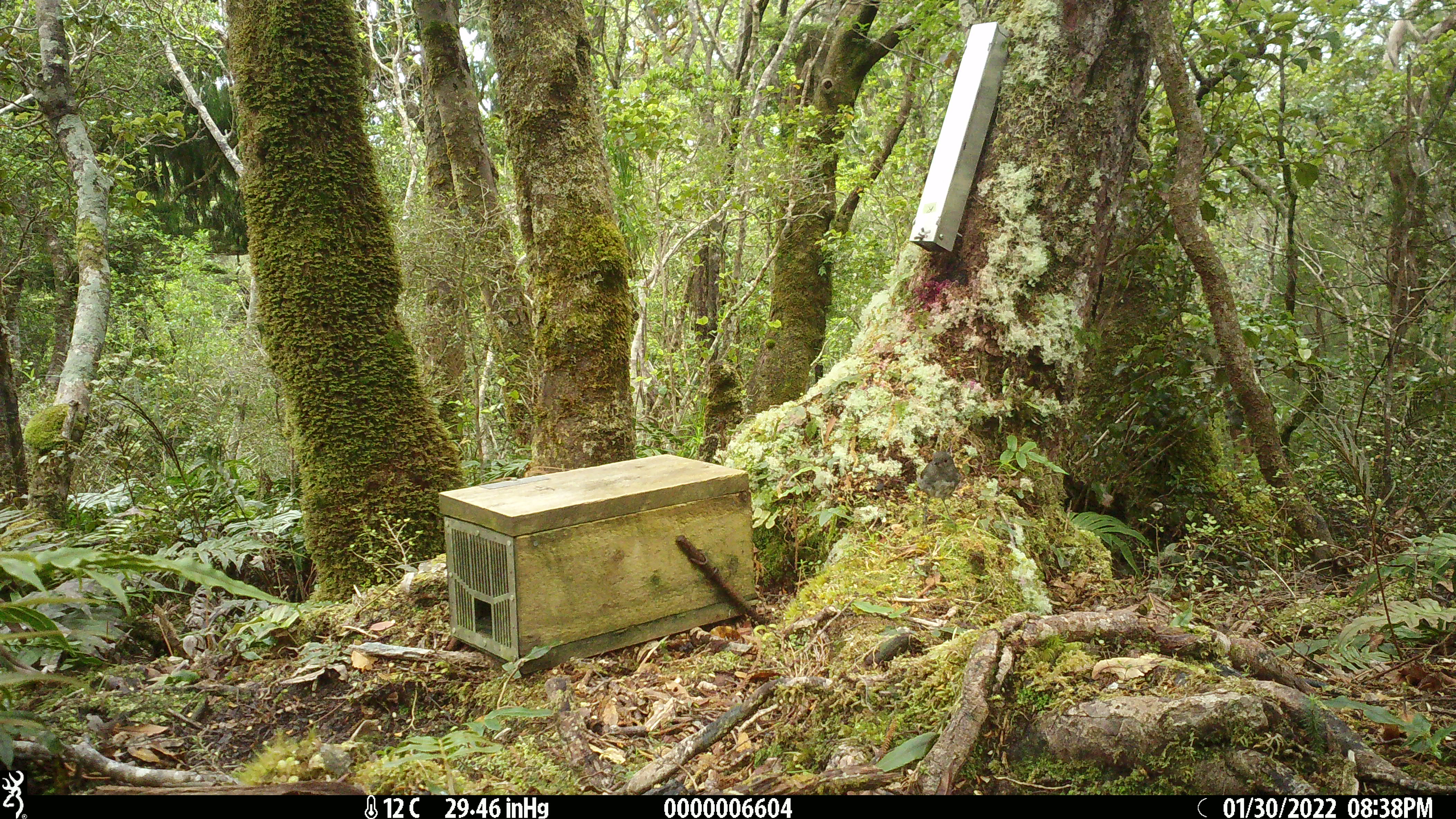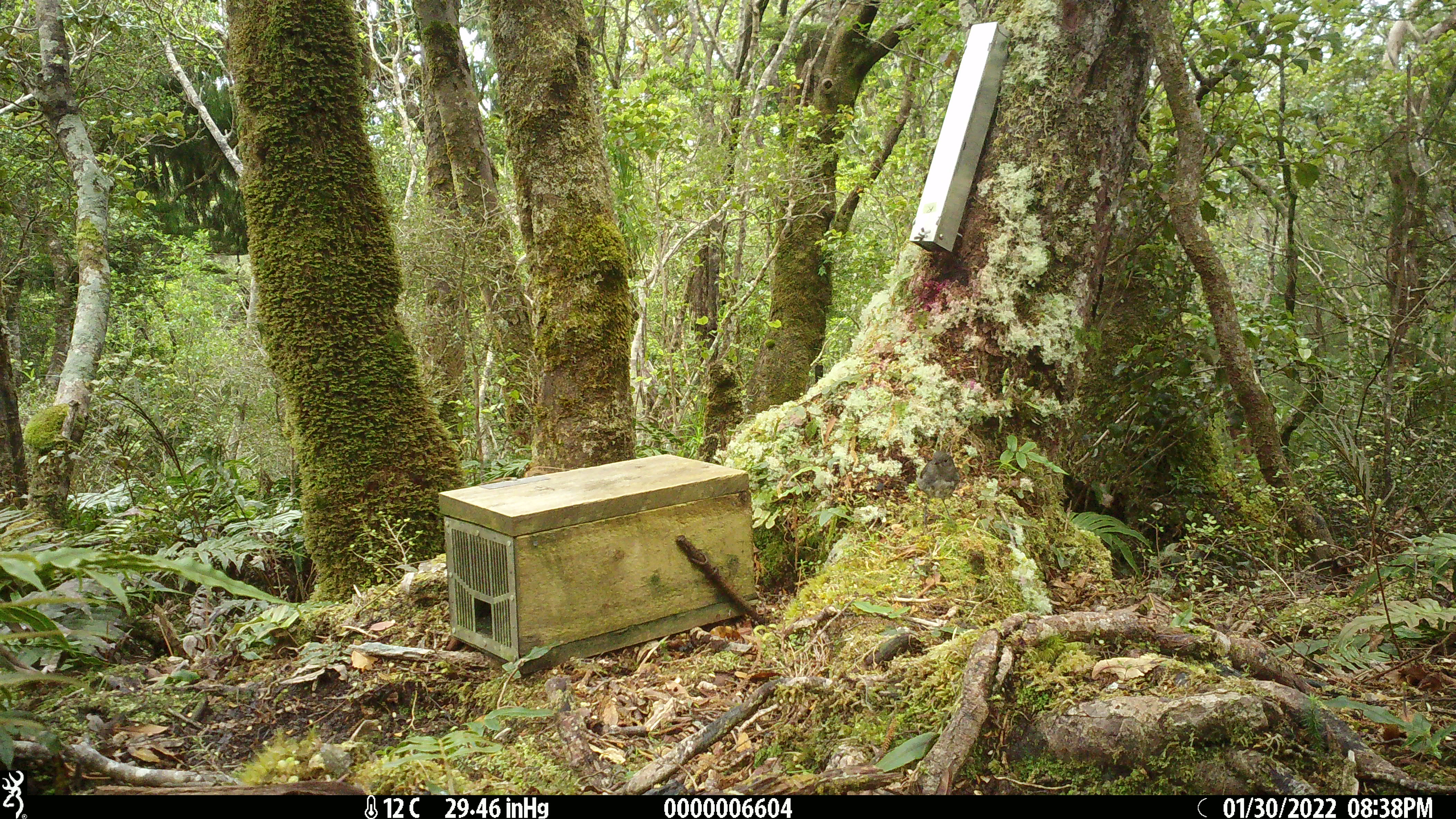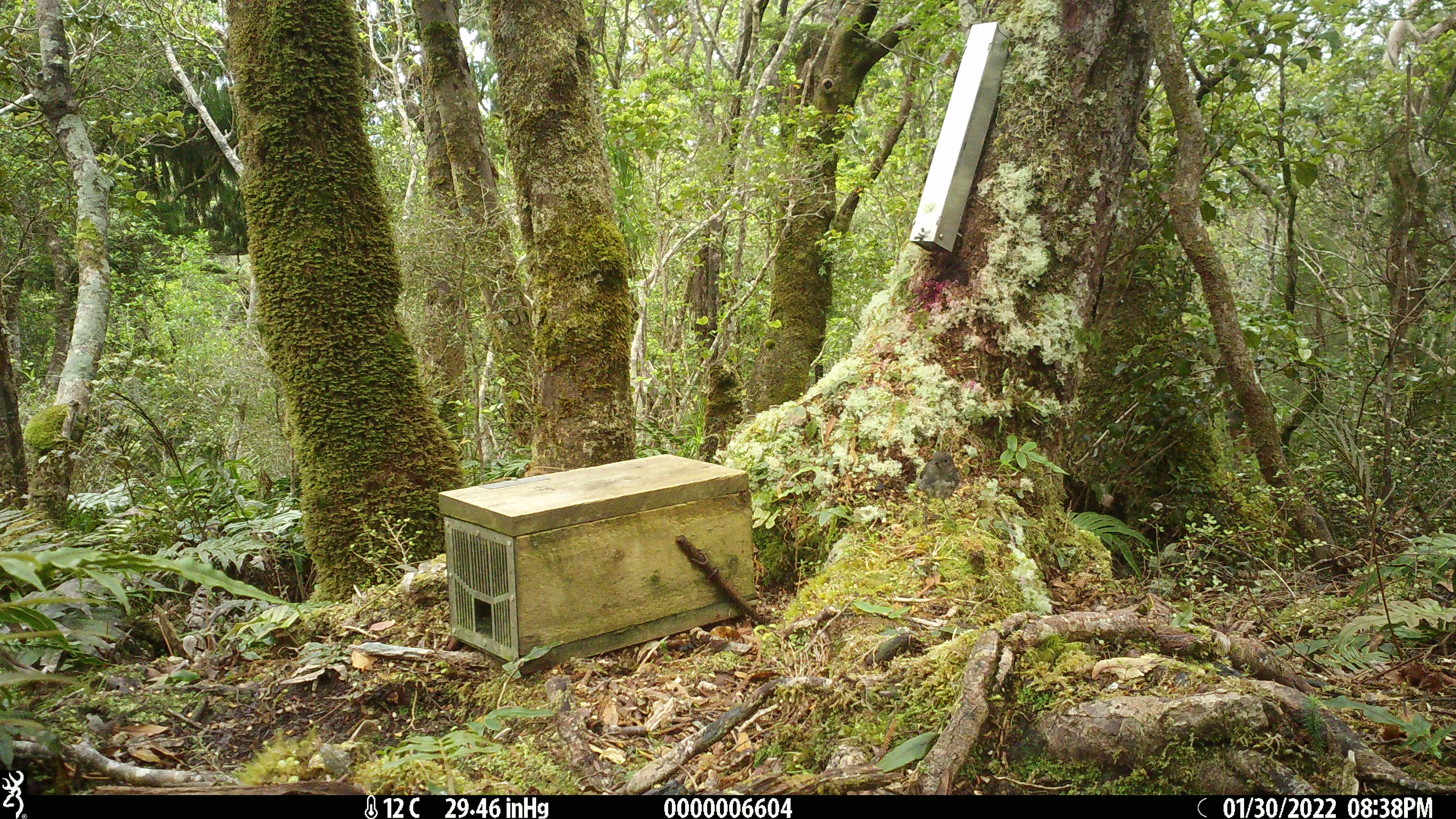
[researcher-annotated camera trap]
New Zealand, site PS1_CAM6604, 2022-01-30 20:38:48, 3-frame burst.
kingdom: Animalia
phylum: Chordata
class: Aves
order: Passeriformes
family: Petroicidae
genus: Petroica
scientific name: Petroica australis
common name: new zealand robin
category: robin